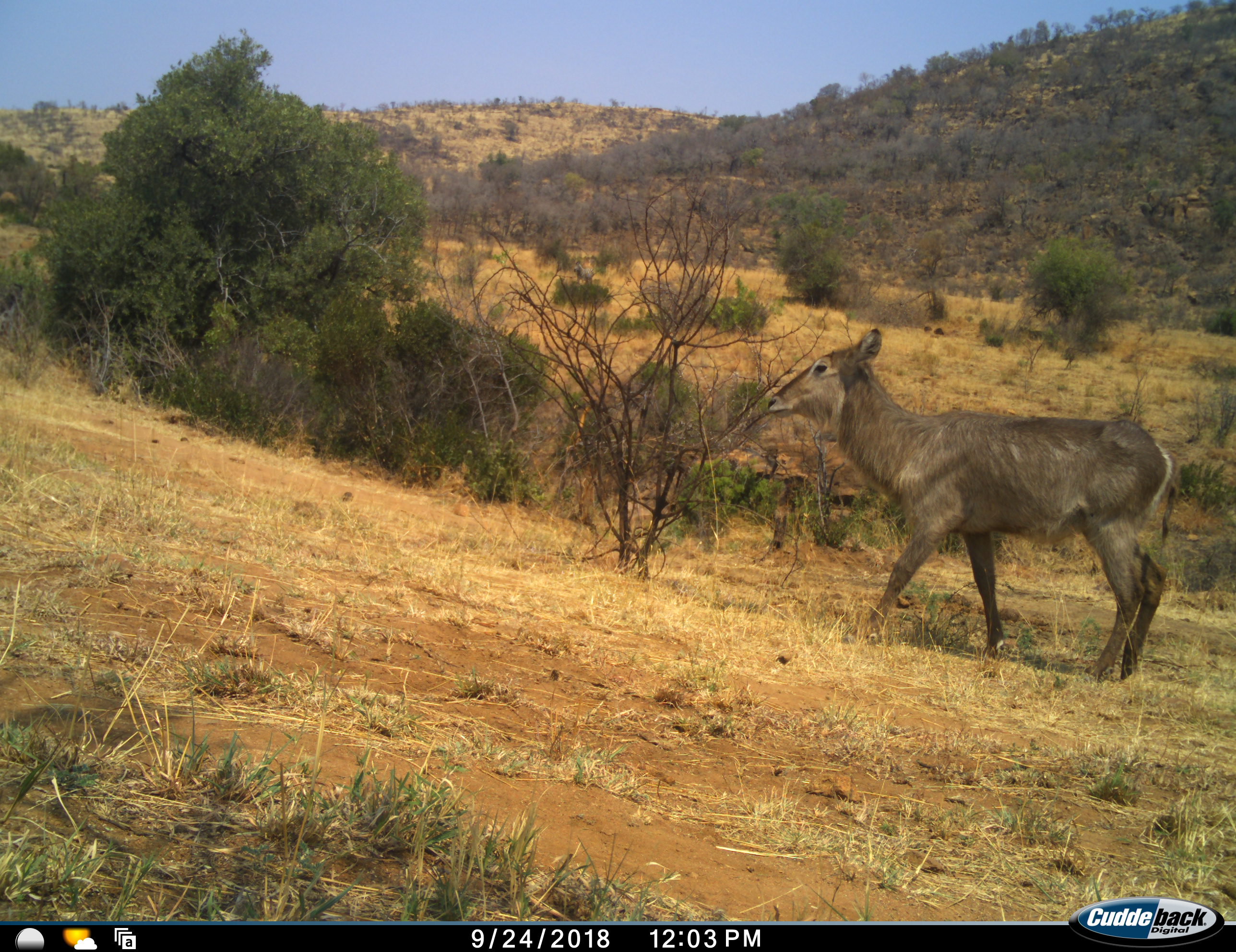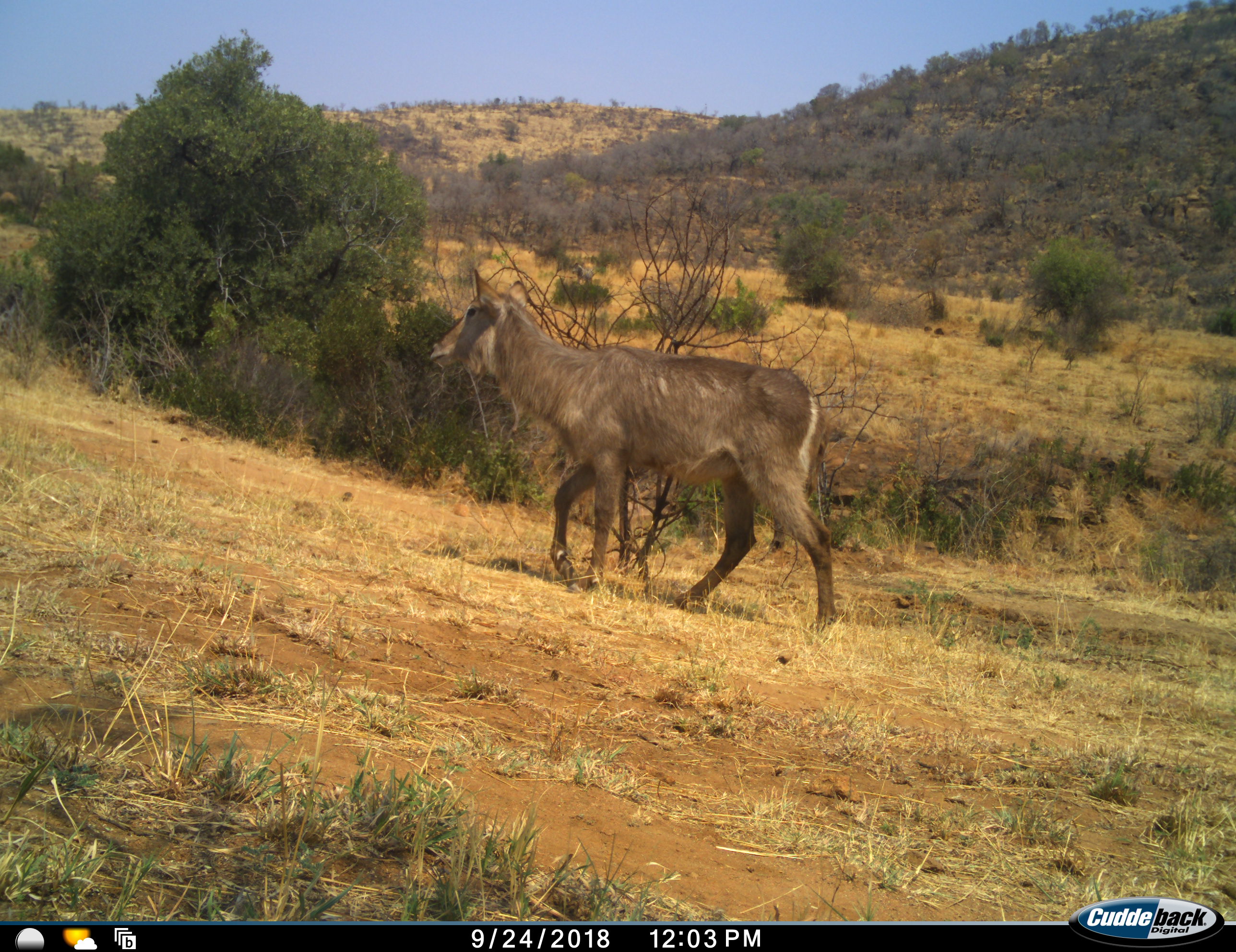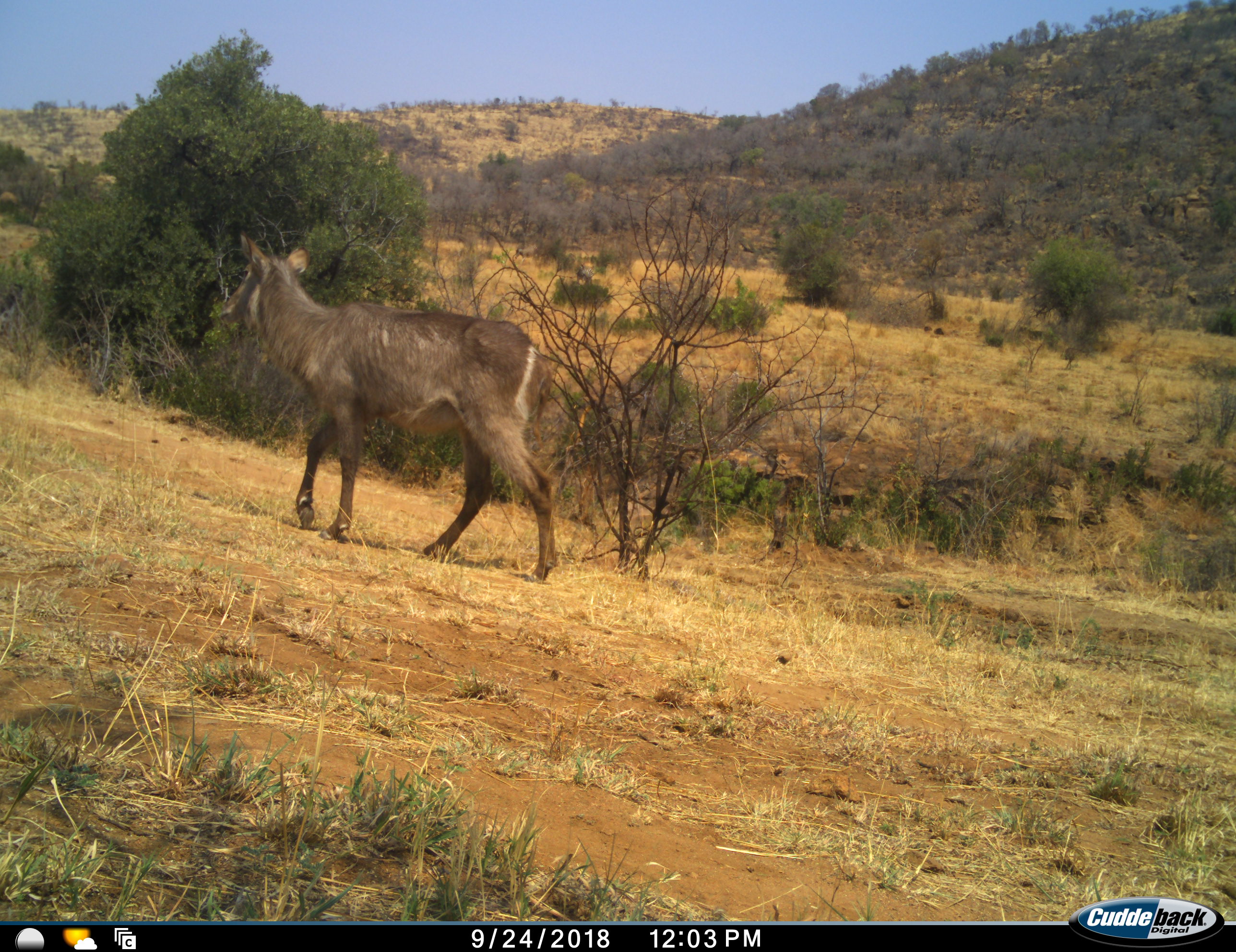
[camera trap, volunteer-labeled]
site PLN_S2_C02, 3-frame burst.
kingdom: Animalia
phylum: Chordata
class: Mammalia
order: Artiodactyla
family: Bovidae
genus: Kobus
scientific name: Kobus ellipsiprymnus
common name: waterbuck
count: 1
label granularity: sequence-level